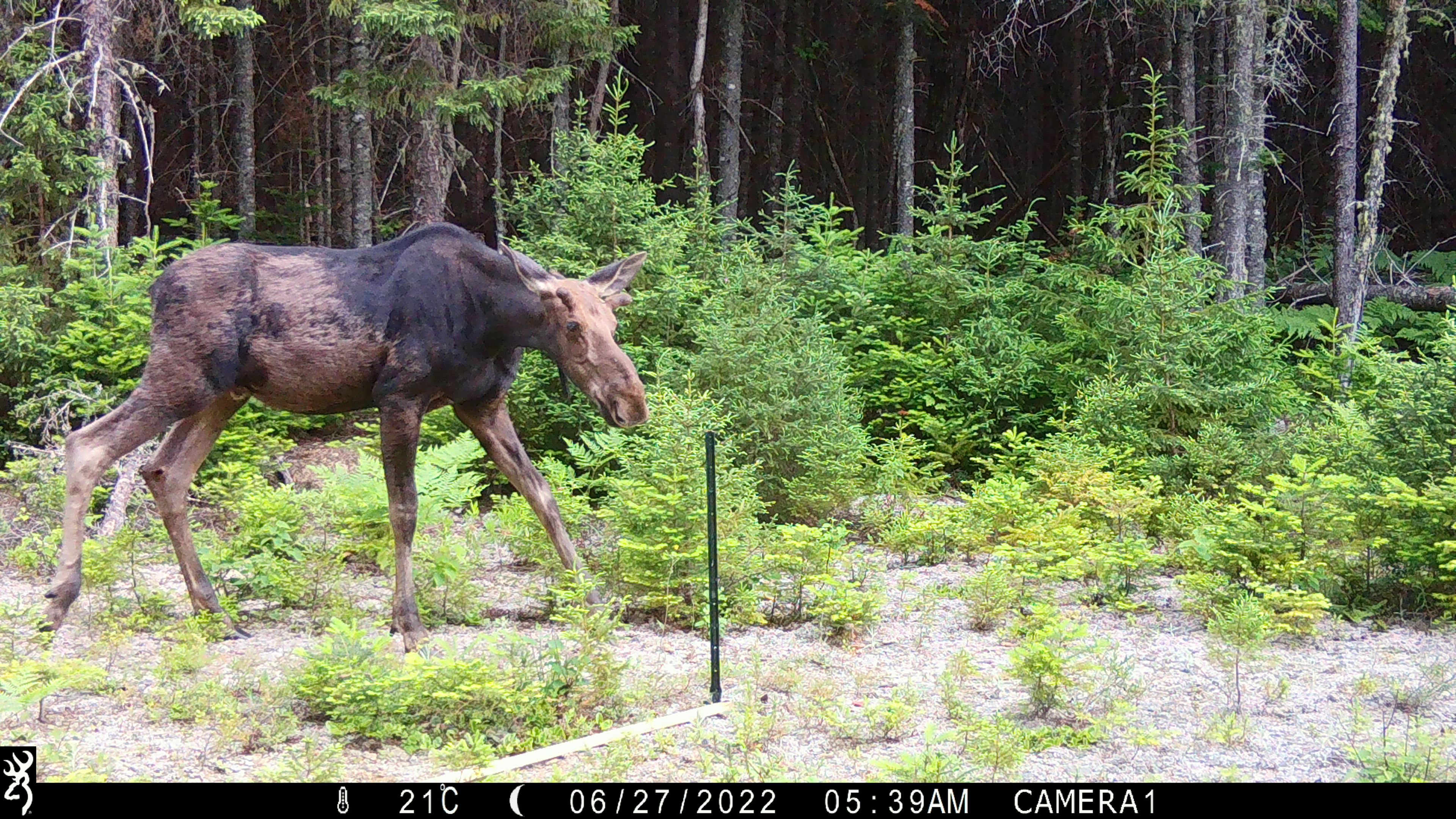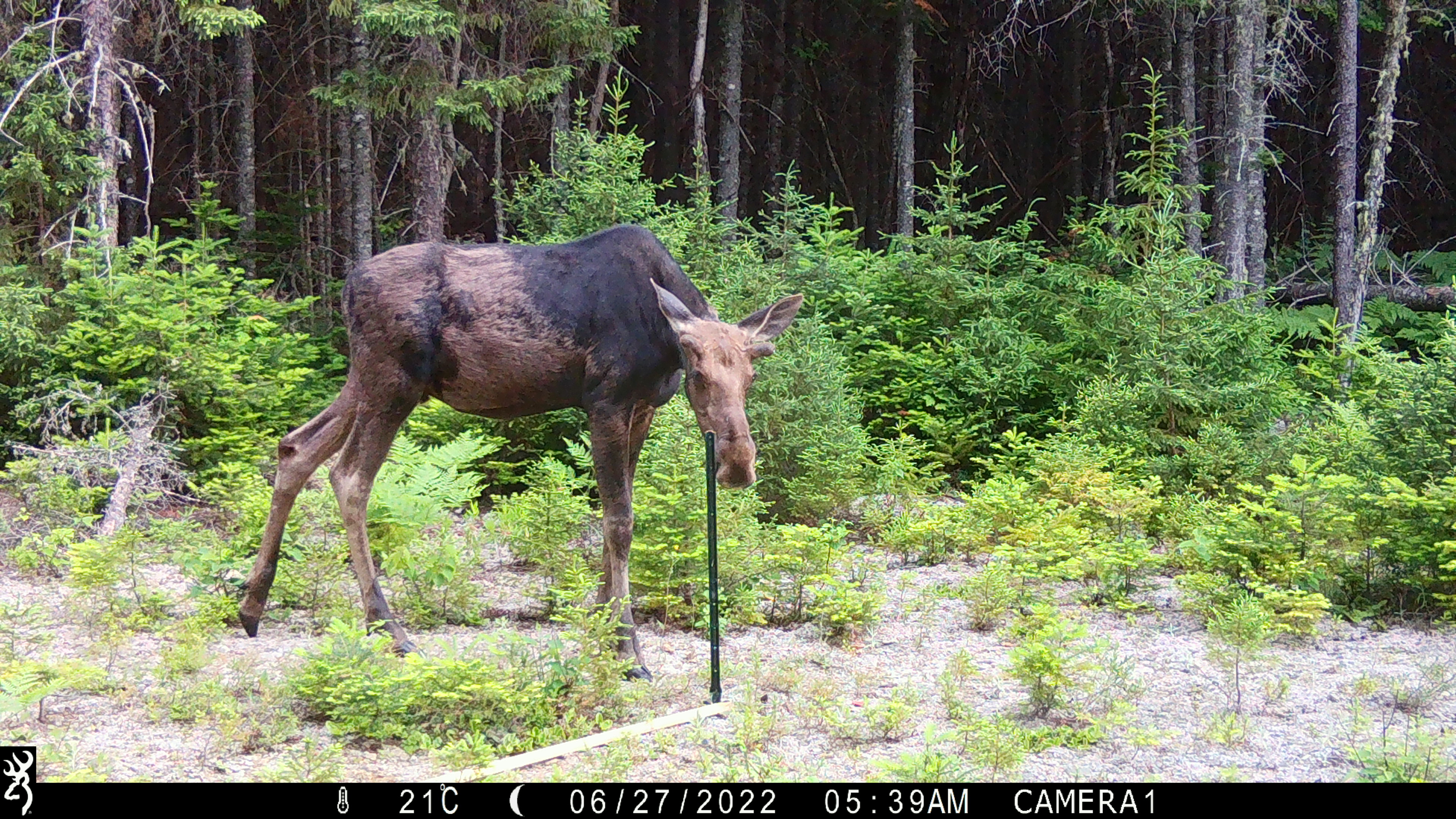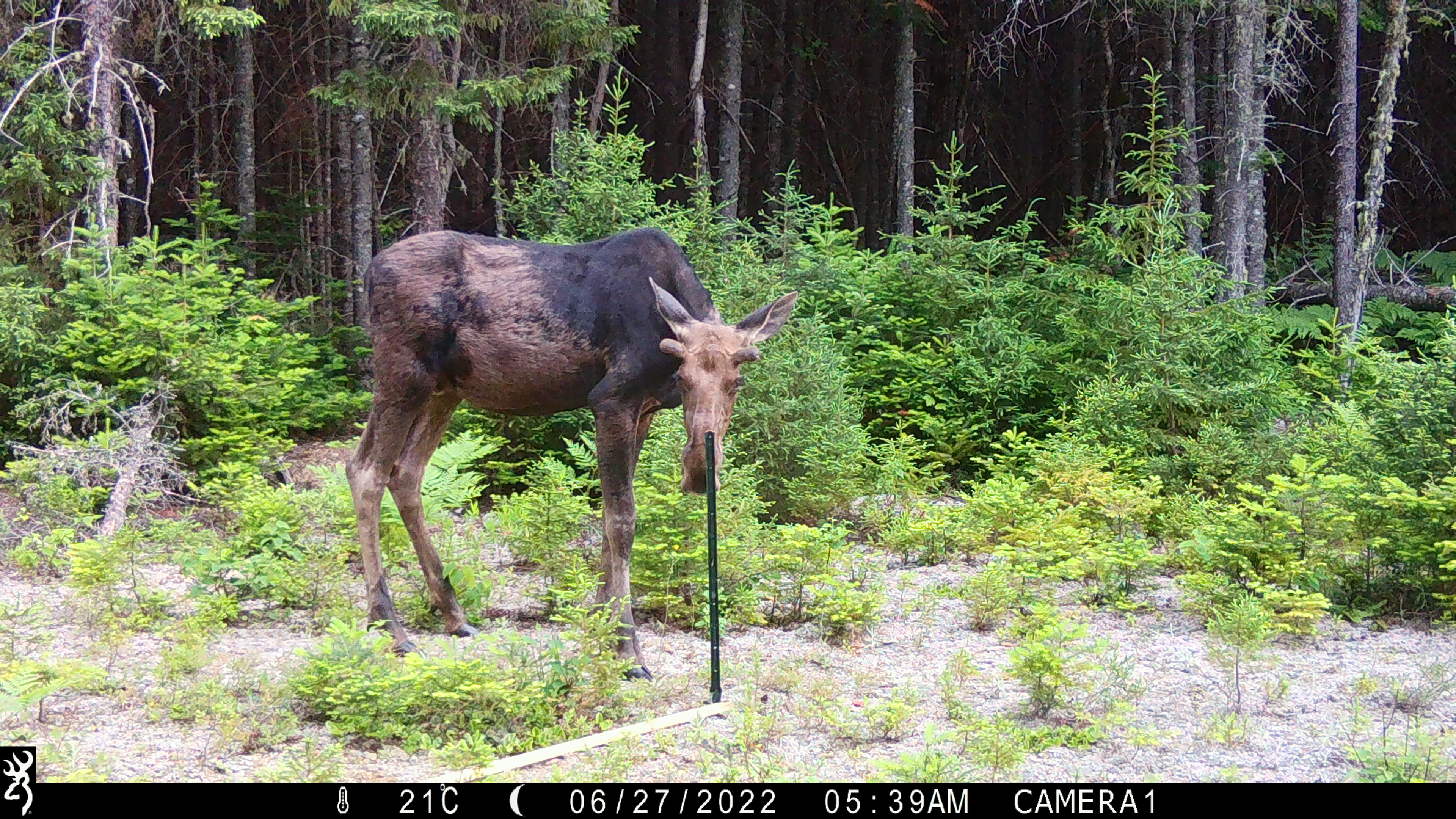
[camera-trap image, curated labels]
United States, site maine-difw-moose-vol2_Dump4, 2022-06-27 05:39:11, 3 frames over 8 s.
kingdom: Animalia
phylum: Chordata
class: Mammalia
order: Artiodactyla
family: Cervidae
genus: Alces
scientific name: Alces alces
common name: moose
Moose (Alces alces).